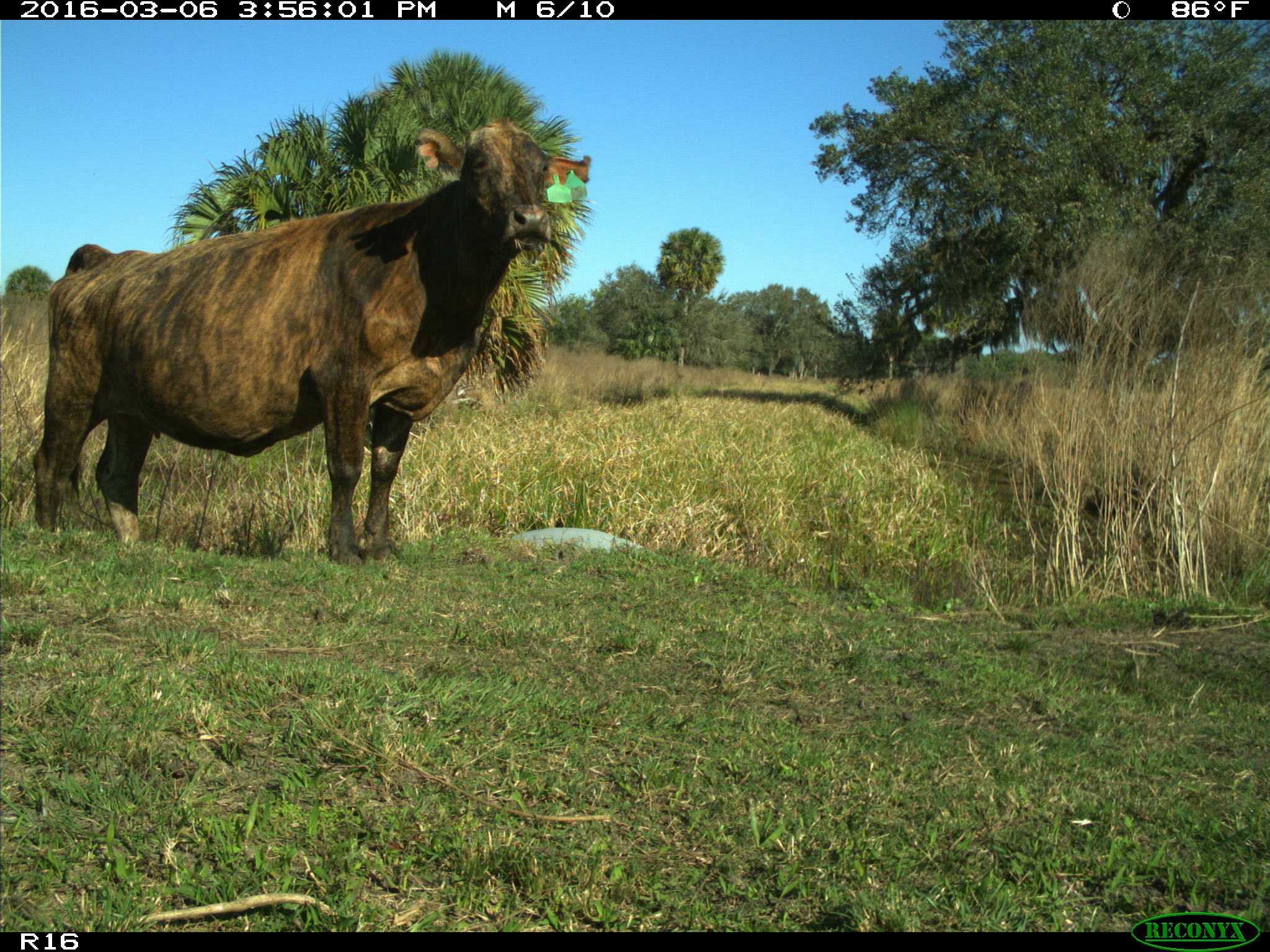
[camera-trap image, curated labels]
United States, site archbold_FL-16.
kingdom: Animalia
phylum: Chordata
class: Mammalia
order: Artiodactyla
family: Bovidae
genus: Bos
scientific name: Bos taurus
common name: domestic cow